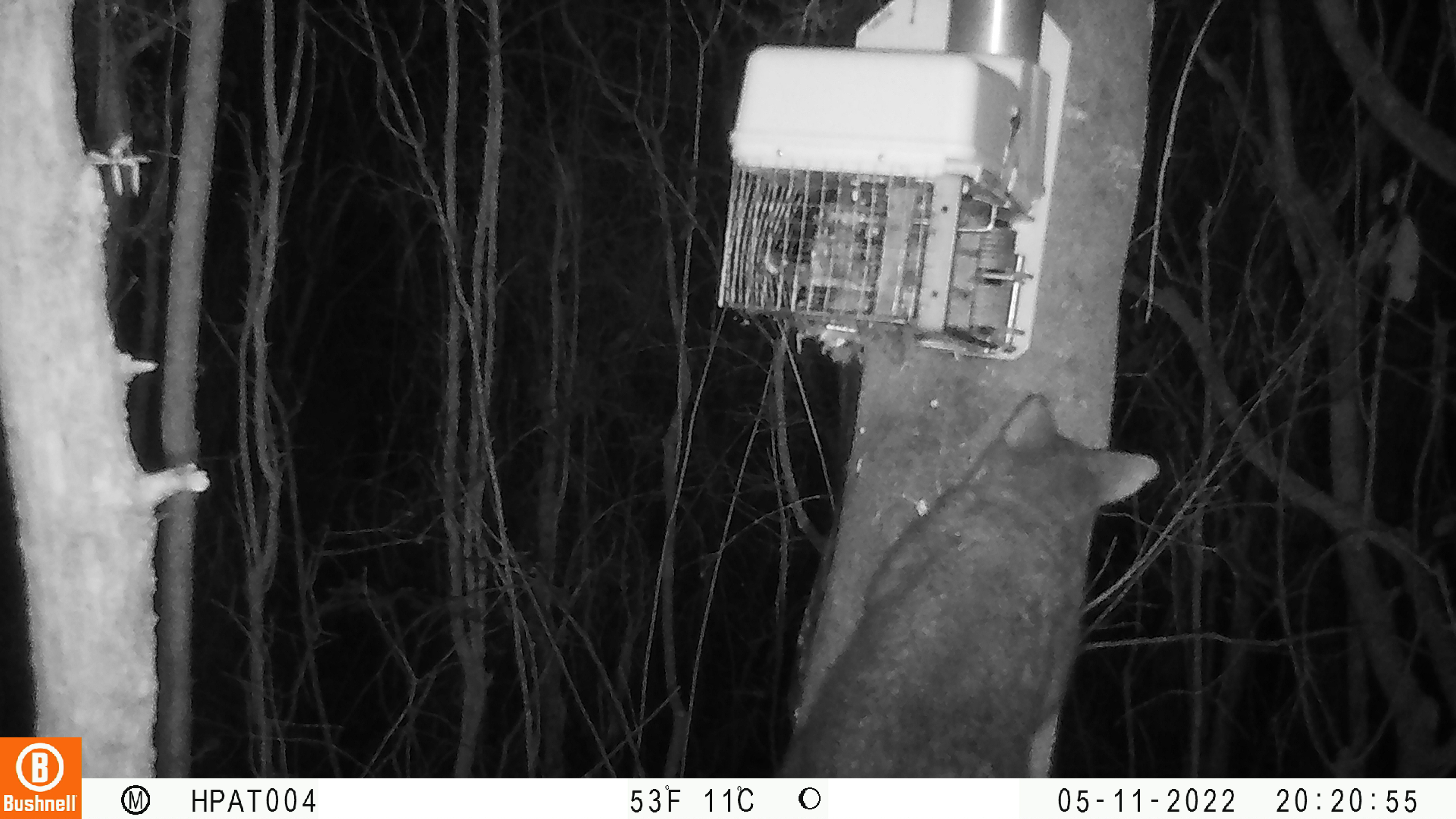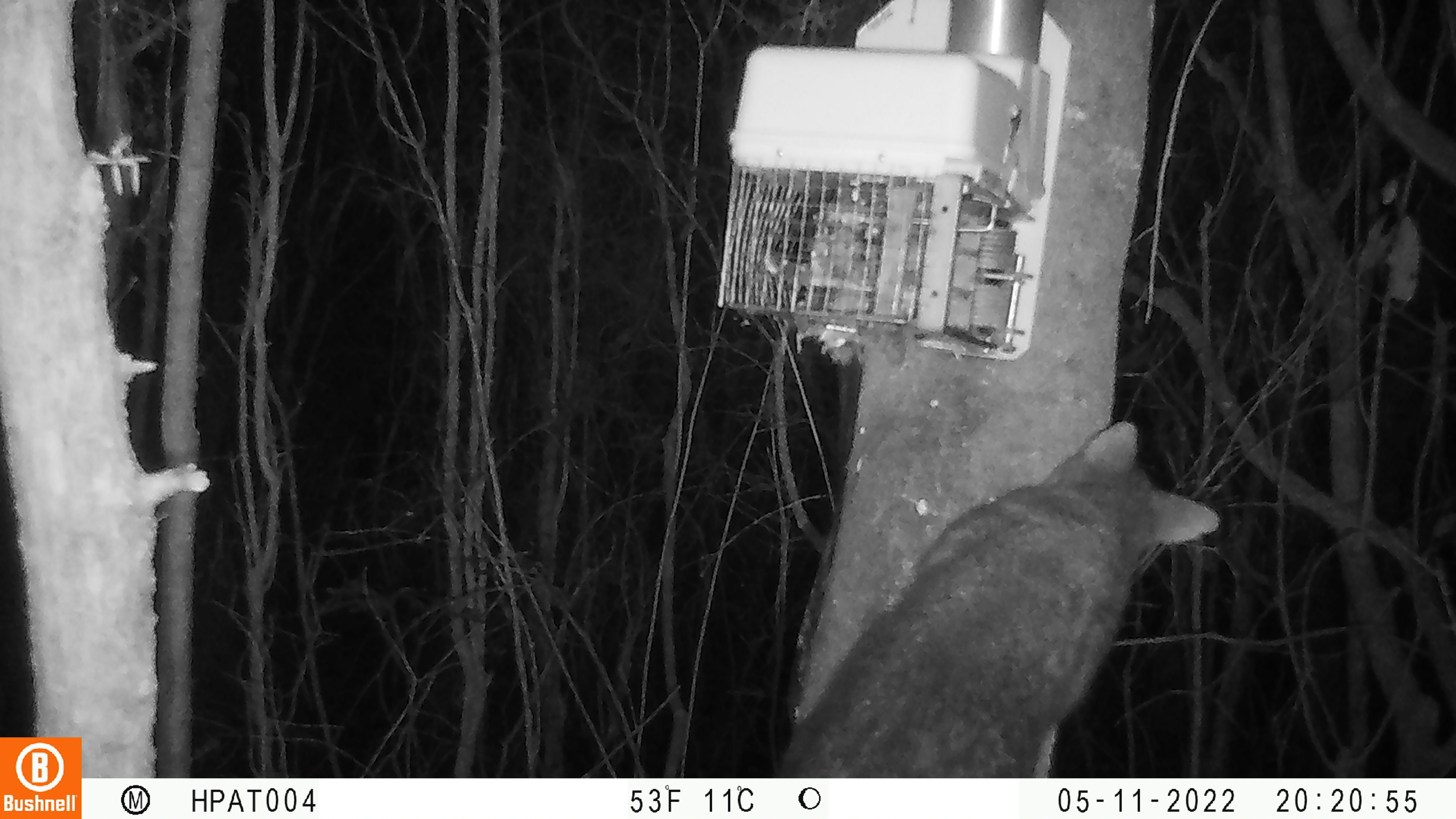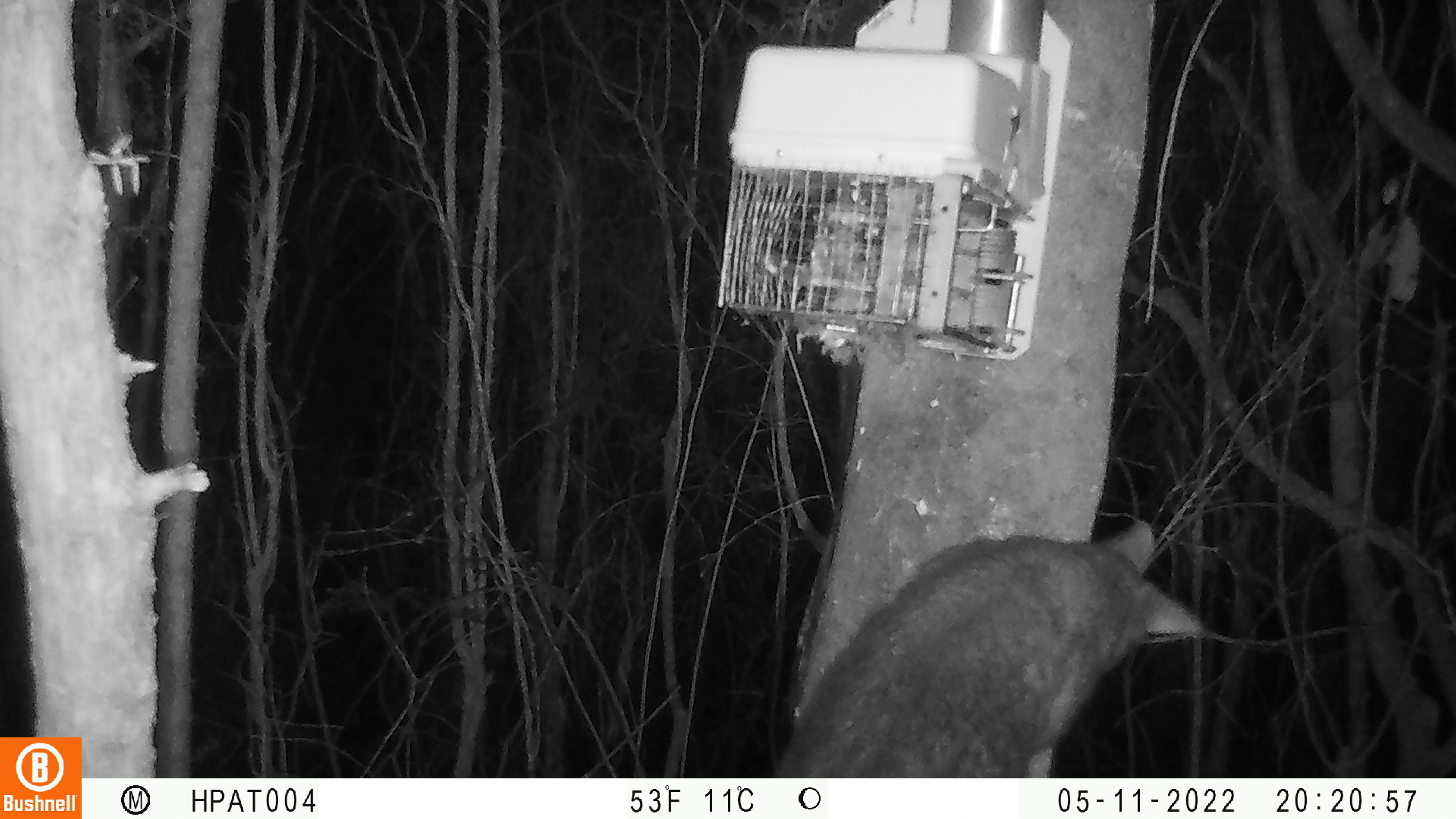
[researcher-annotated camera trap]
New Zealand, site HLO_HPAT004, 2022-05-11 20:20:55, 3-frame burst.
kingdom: Animalia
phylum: Chordata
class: Mammalia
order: Diprotodontia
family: Phalangeridae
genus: Trichosurus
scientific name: Trichosurus vulpecula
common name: common brushtail possum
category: possum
Possum (common brushtail possum) (Trichosurus vulpecula).